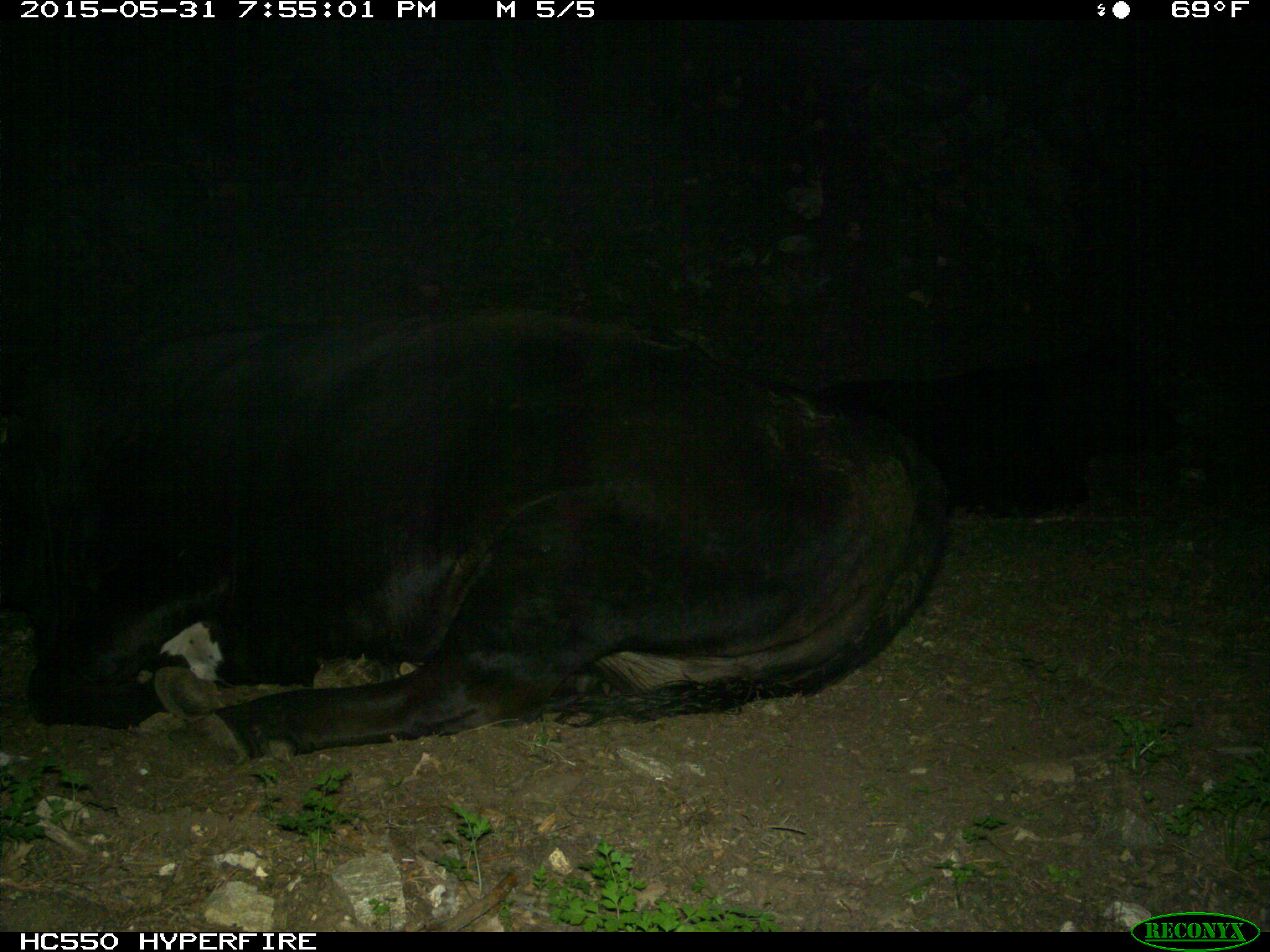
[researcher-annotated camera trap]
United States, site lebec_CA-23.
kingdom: Animalia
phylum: Chordata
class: Mammalia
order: Artiodactyla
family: Bovidae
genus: Bos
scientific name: Bos taurus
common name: domestic cow